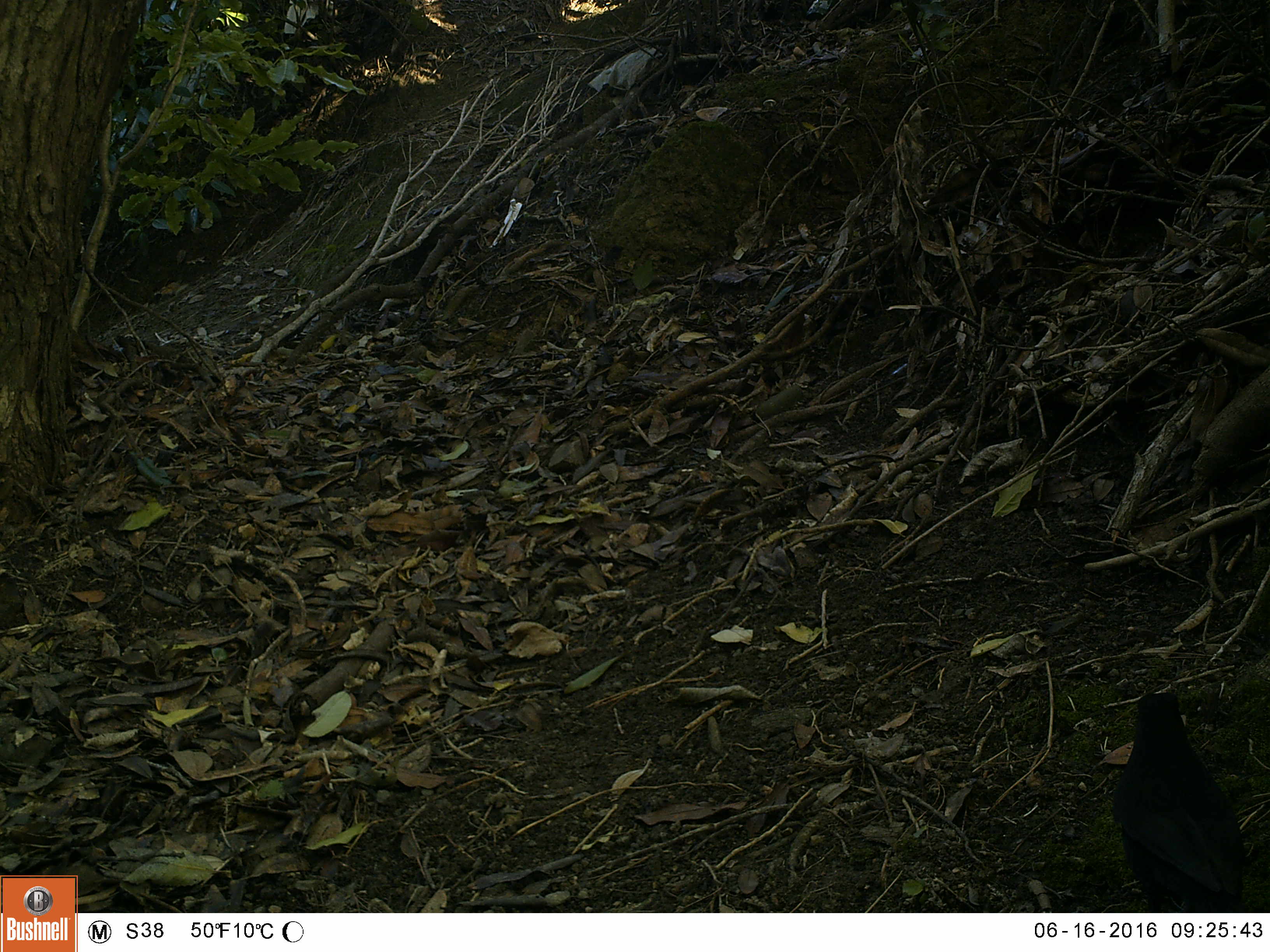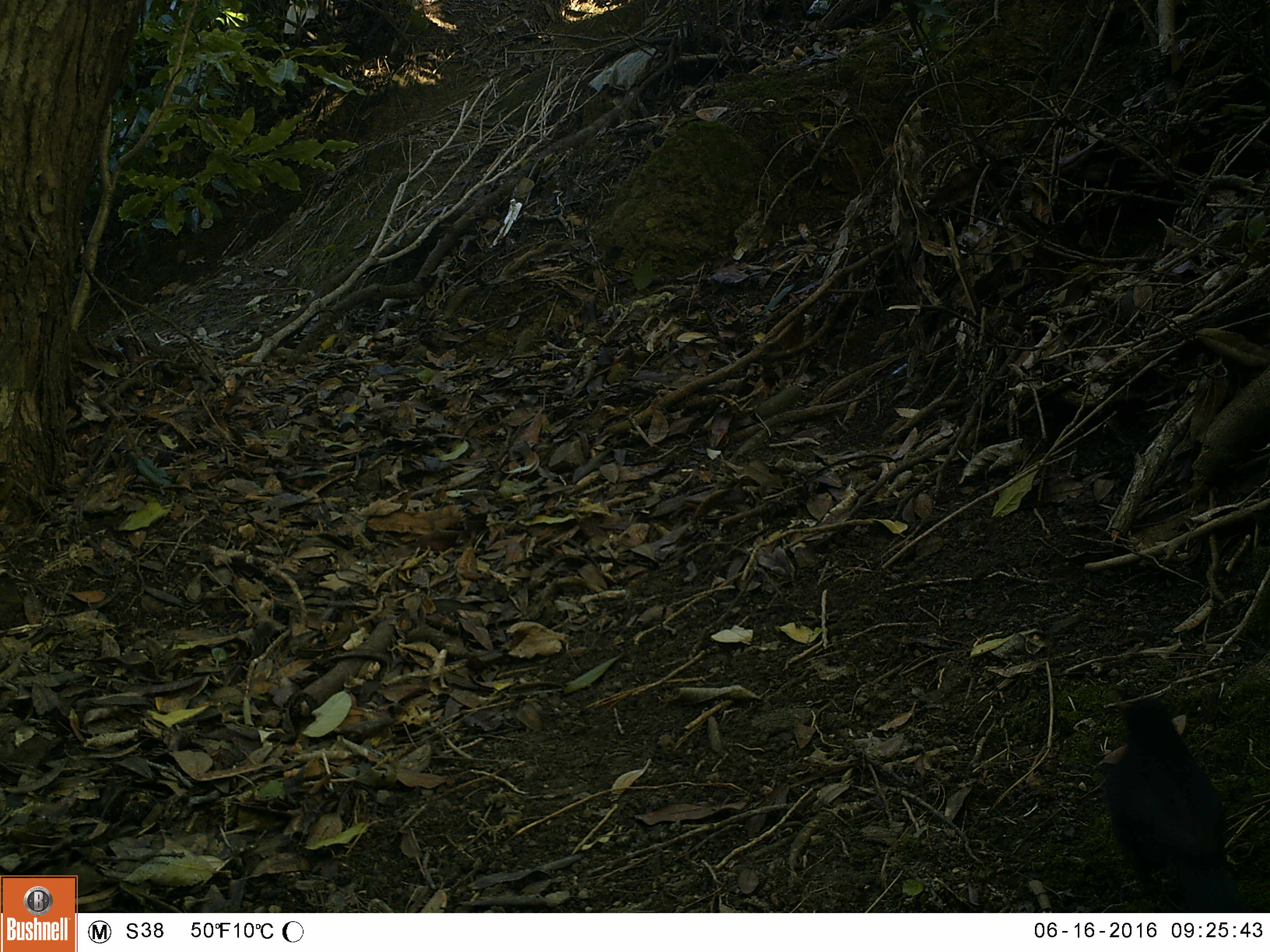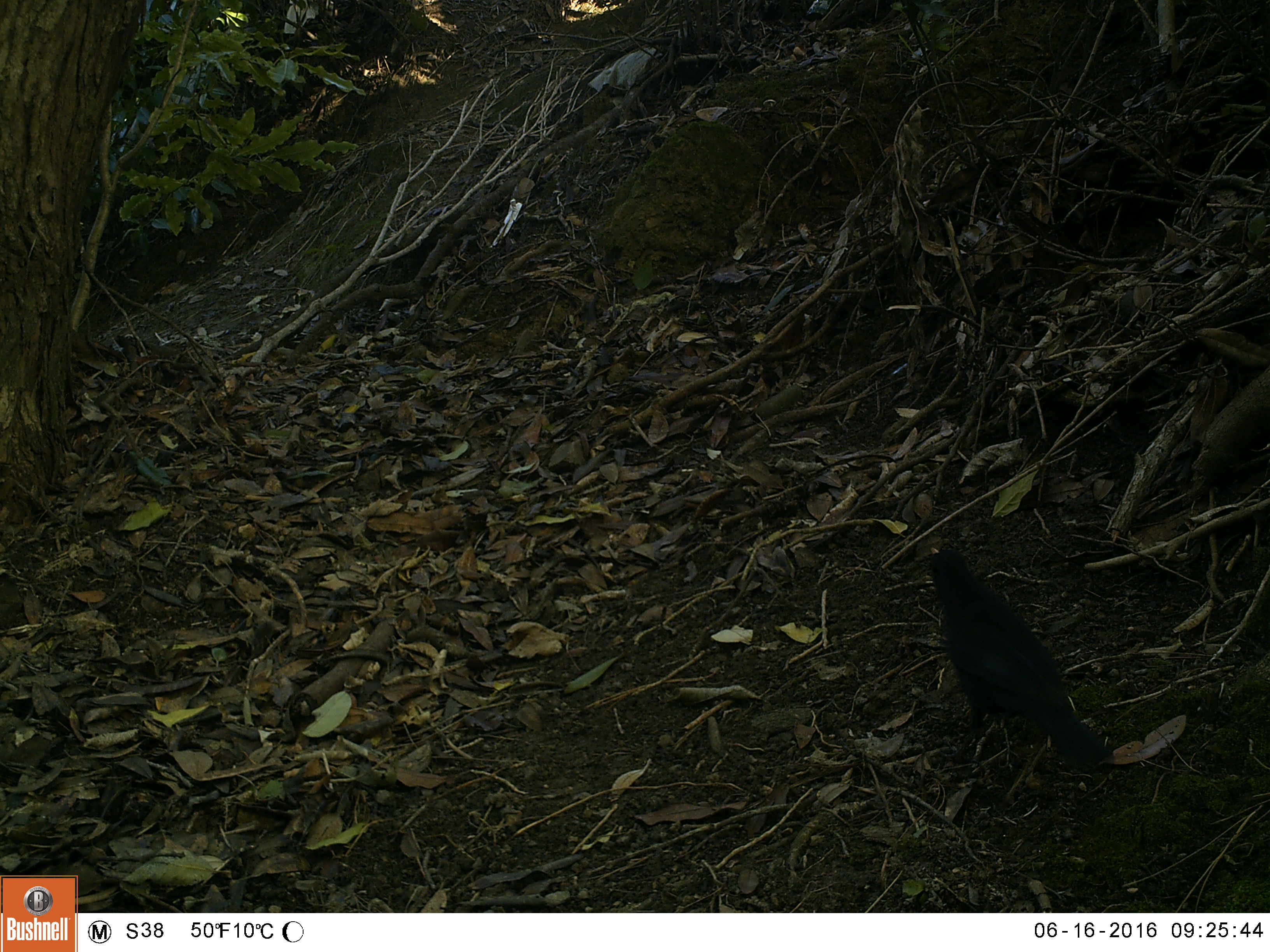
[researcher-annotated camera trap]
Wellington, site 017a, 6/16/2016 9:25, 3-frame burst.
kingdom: Animalia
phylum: Chordata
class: Aves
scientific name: Aves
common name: bird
Bird (Aves).